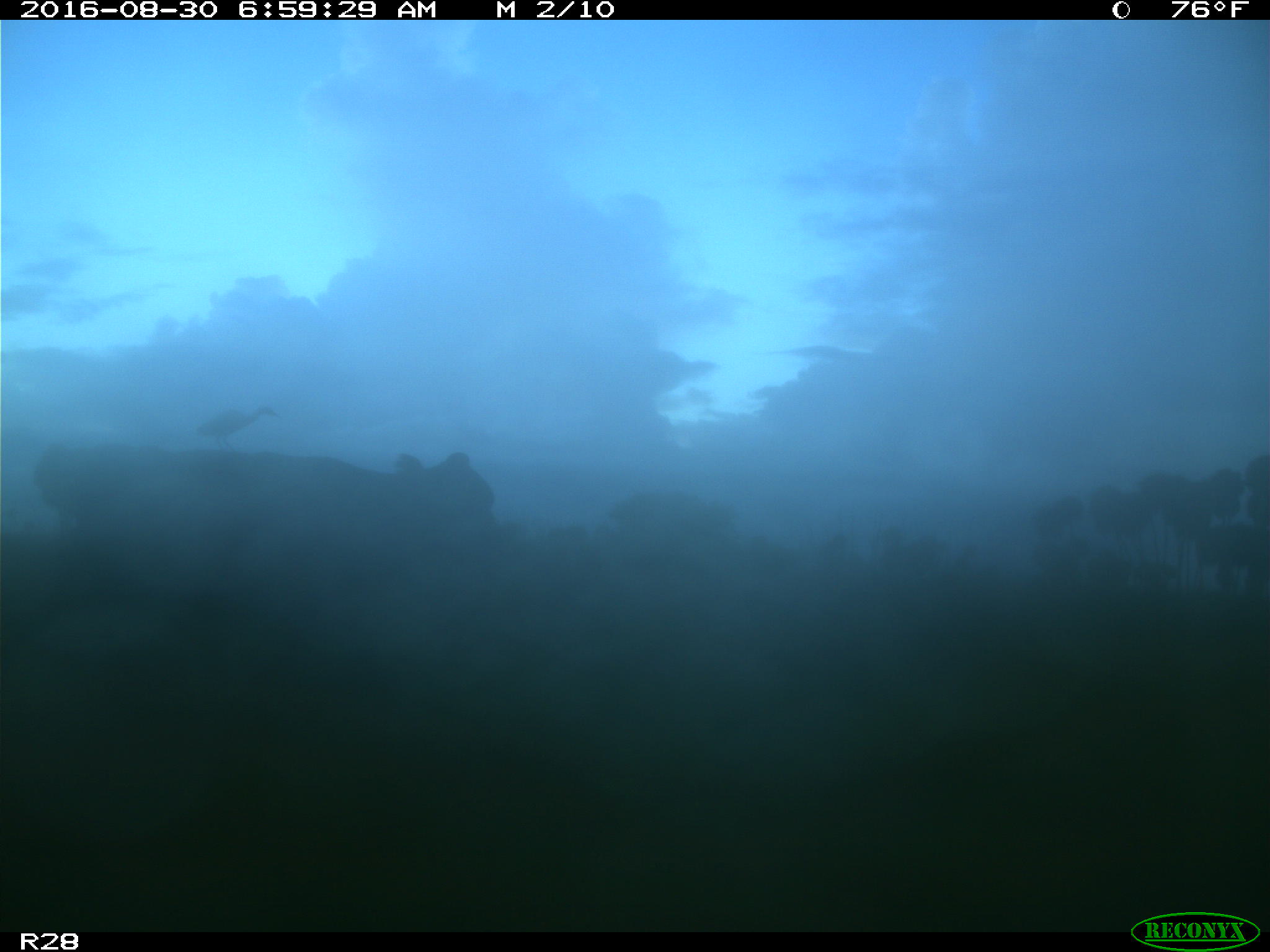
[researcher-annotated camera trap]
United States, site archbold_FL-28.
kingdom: Animalia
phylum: Chordata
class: Mammalia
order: Artiodactyla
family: Bovidae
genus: Bos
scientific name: Bos taurus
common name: domestic cow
Bos taurus (domestic cow).